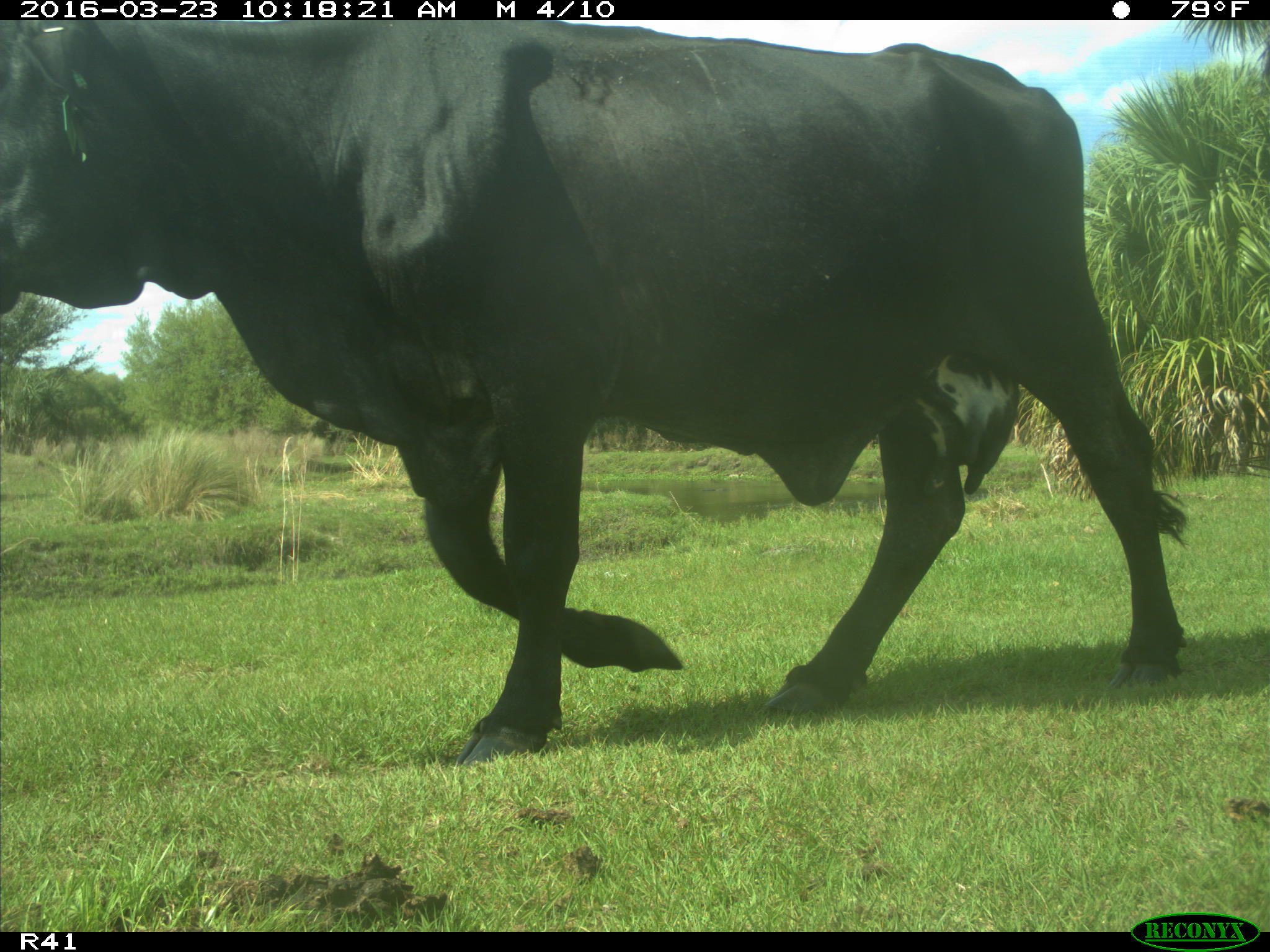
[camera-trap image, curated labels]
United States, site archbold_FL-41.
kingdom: Animalia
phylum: Chordata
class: Mammalia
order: Artiodactyla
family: Bovidae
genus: Bos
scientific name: Bos taurus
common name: domestic cow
Bos taurus (domestic cow).